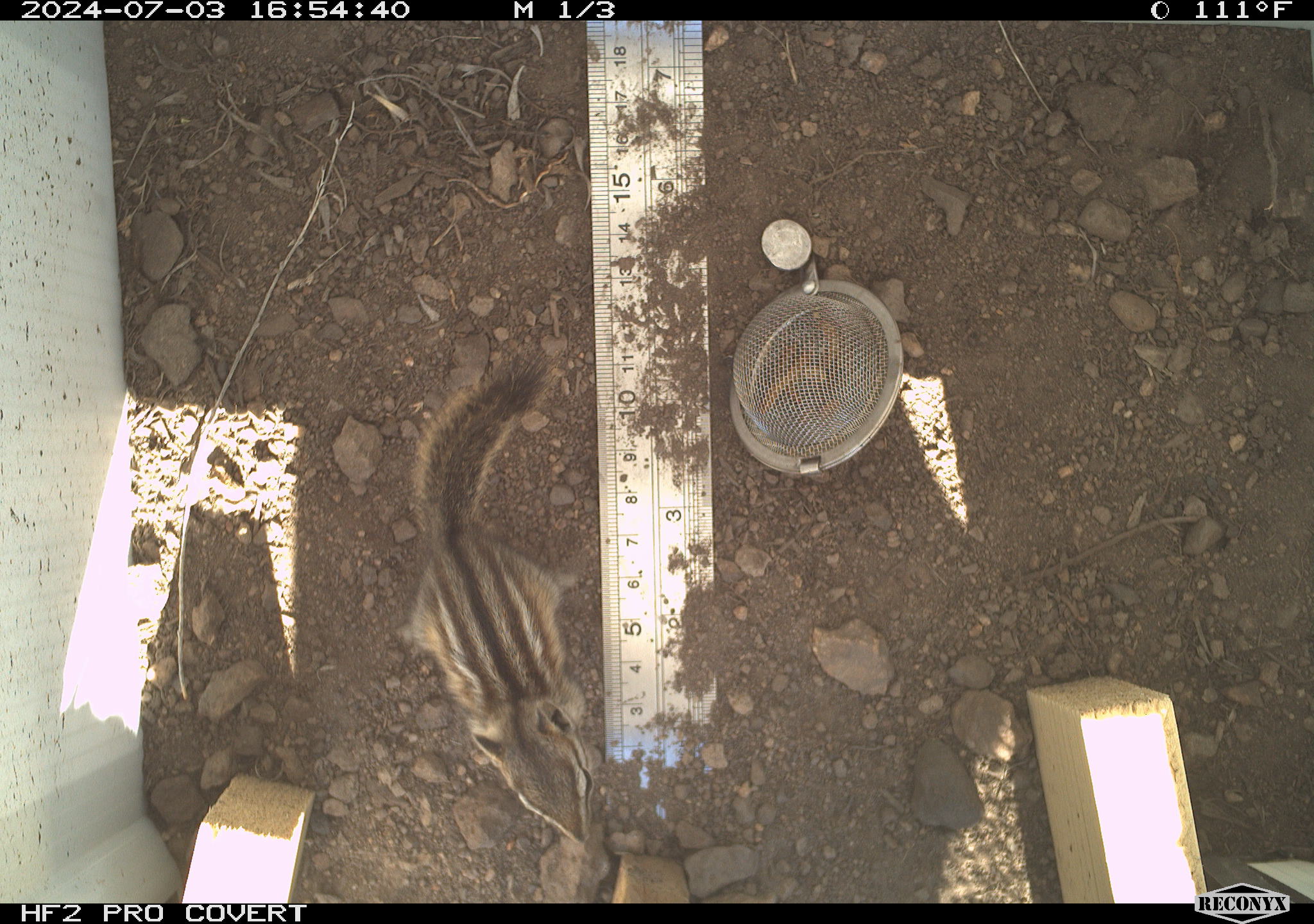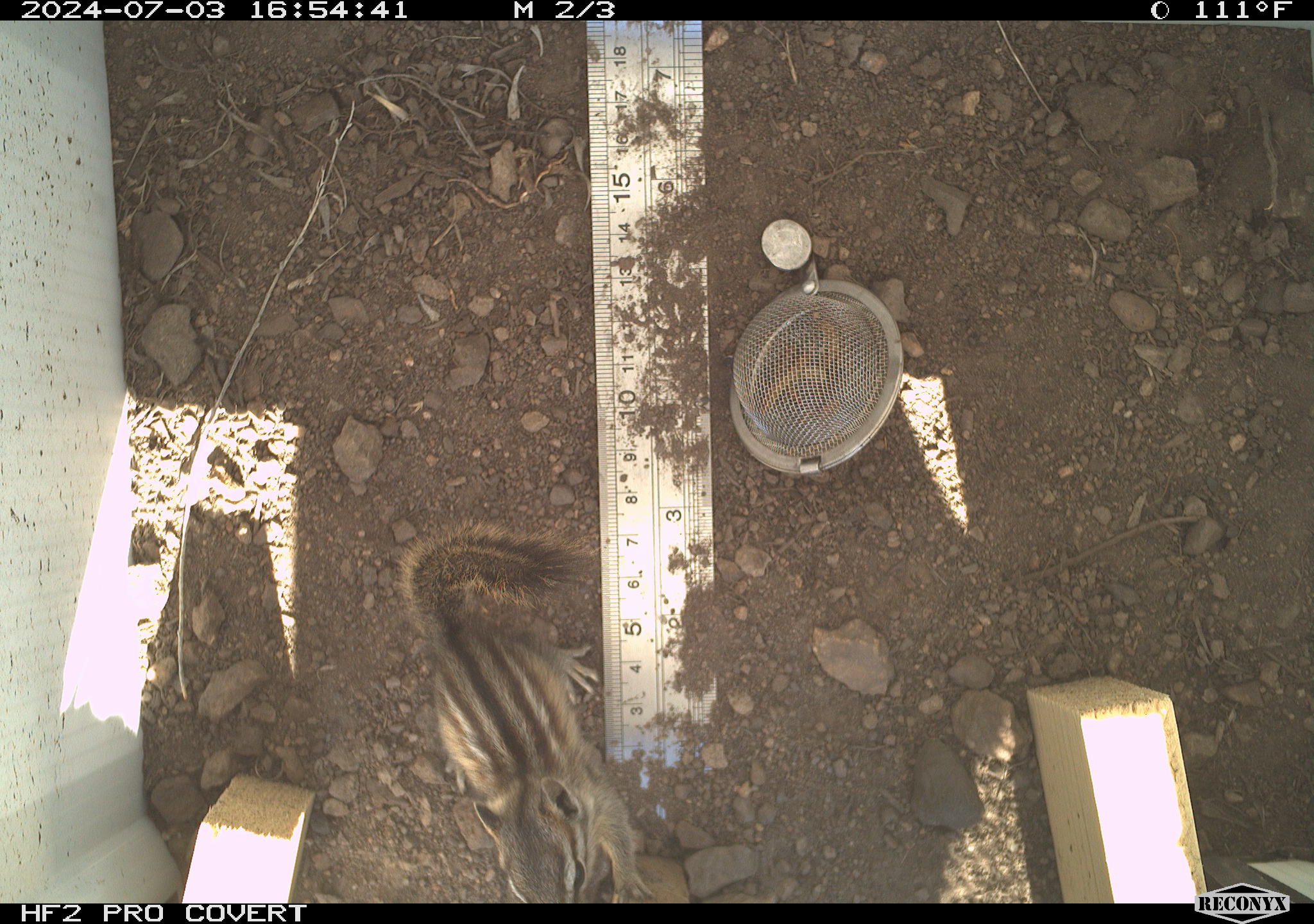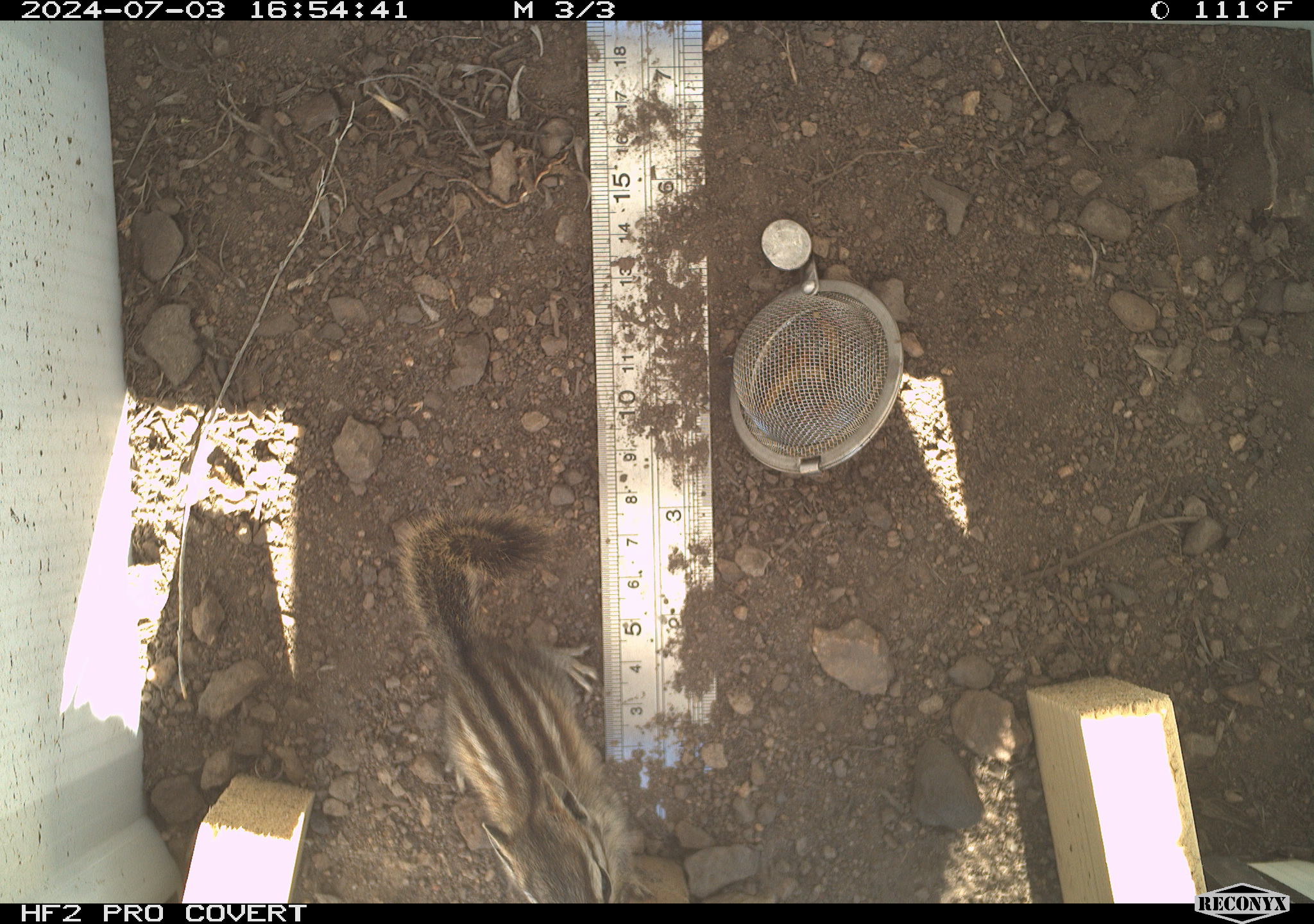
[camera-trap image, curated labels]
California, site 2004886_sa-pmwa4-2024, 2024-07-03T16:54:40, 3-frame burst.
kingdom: Animalia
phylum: Chordata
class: Mammalia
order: Rodentia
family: Sciuridae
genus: Neotamias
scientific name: Neotamias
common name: western chipmunks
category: neotamias species